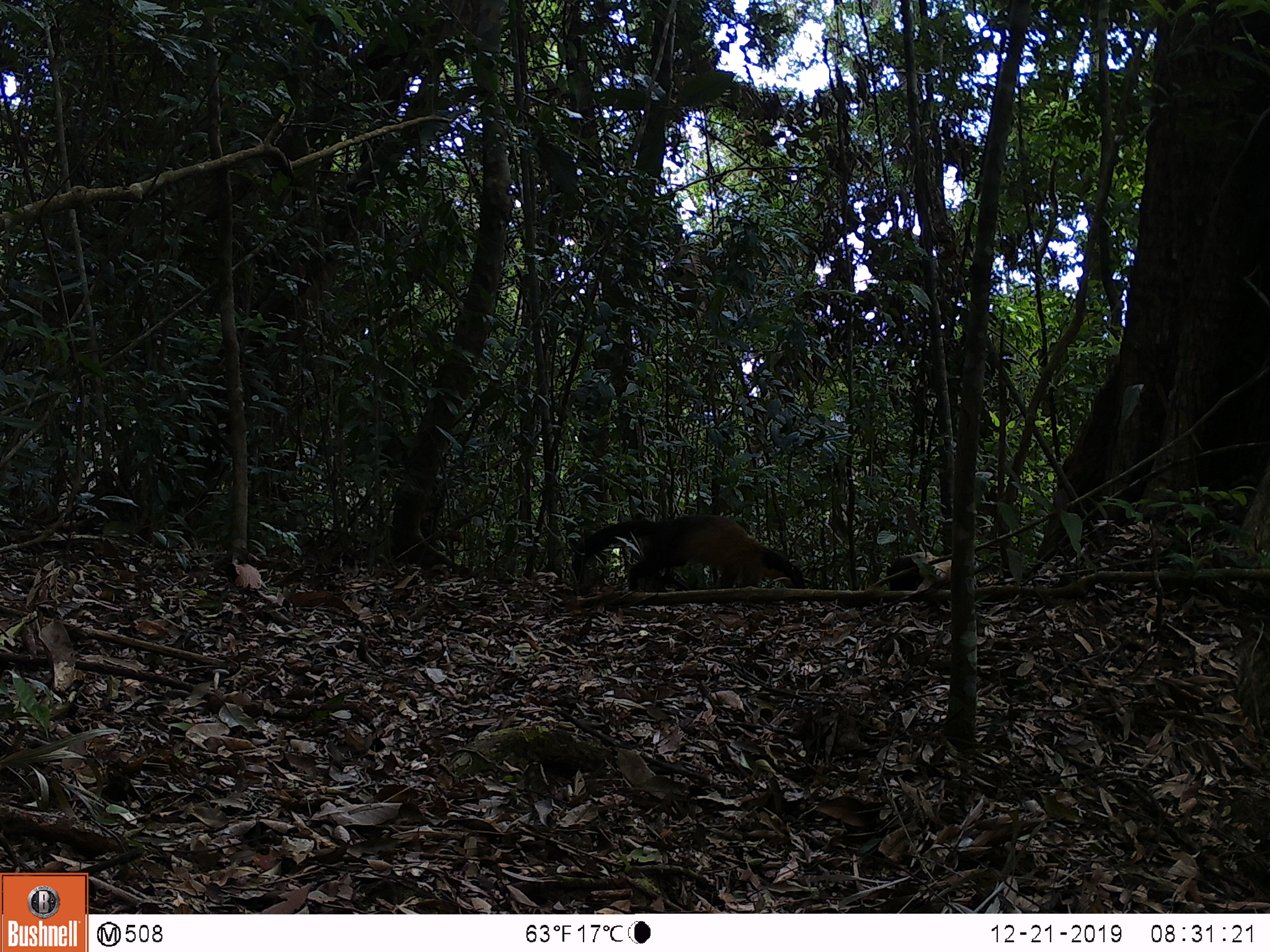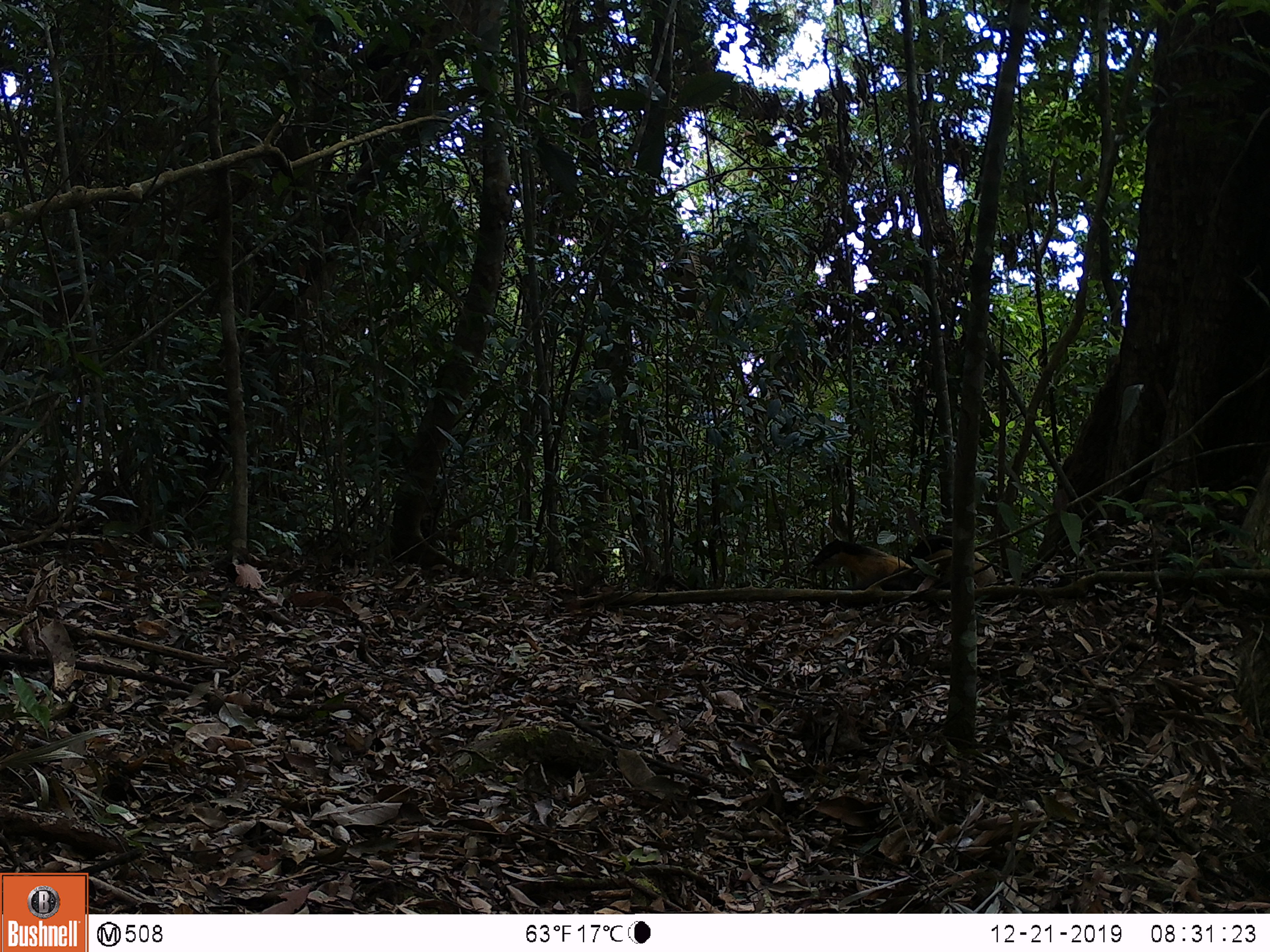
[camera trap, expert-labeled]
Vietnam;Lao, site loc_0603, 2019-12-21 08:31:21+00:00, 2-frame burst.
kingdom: Animalia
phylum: Chordata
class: Mammalia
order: Carnivora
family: Mustelidae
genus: Martes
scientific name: Martes flavigula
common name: yellow-throated marten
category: yellow throated marten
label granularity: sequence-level